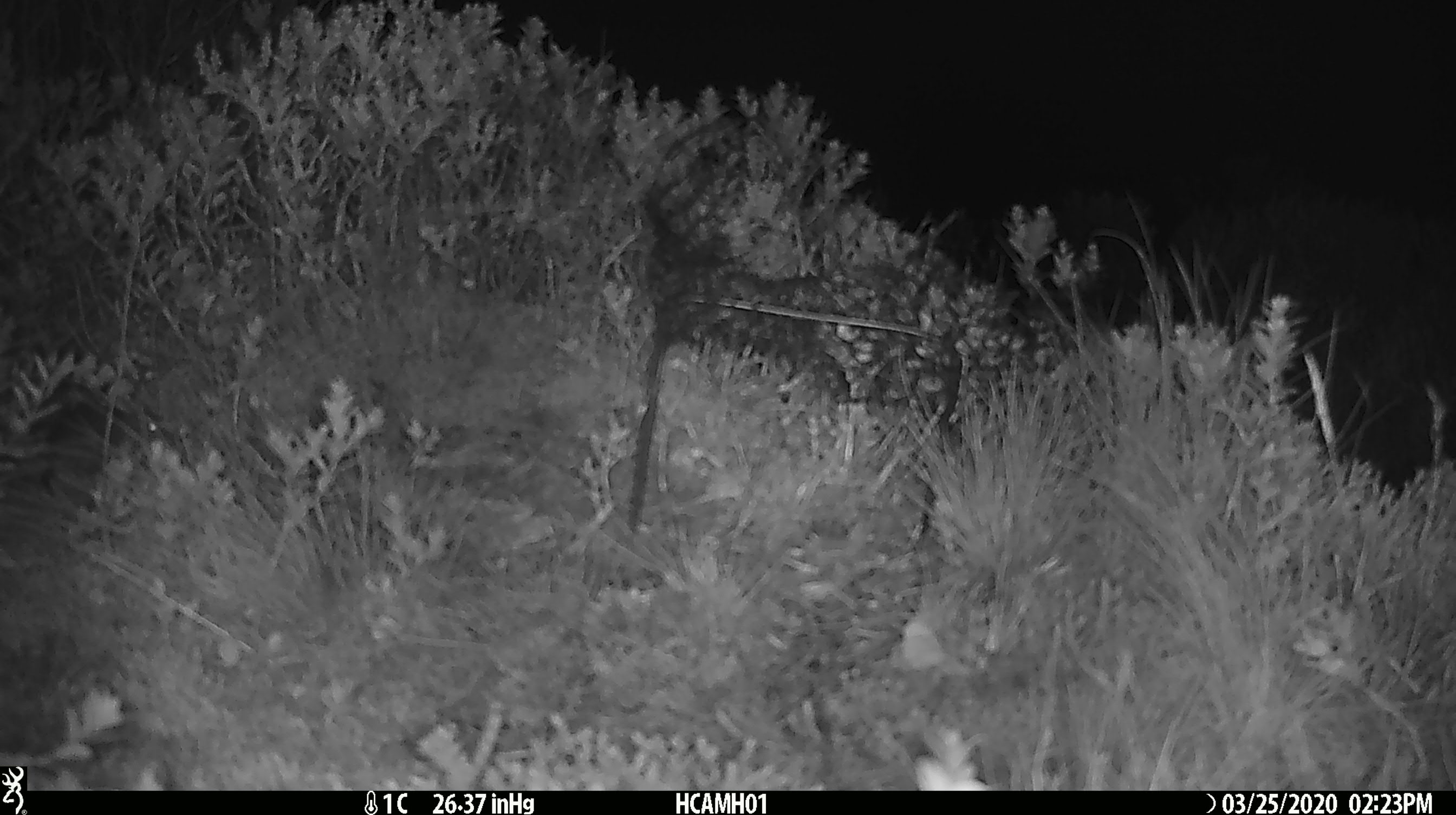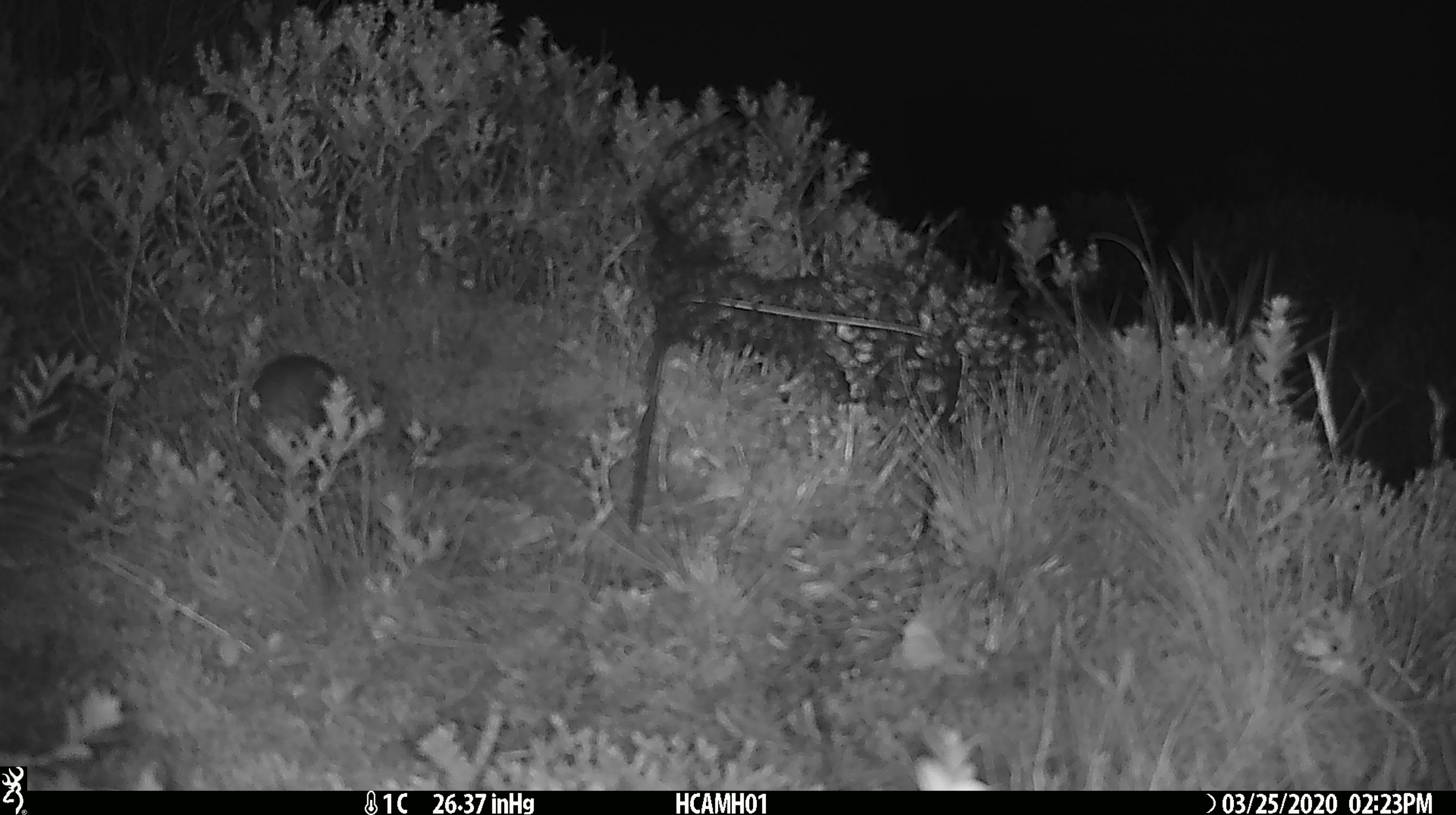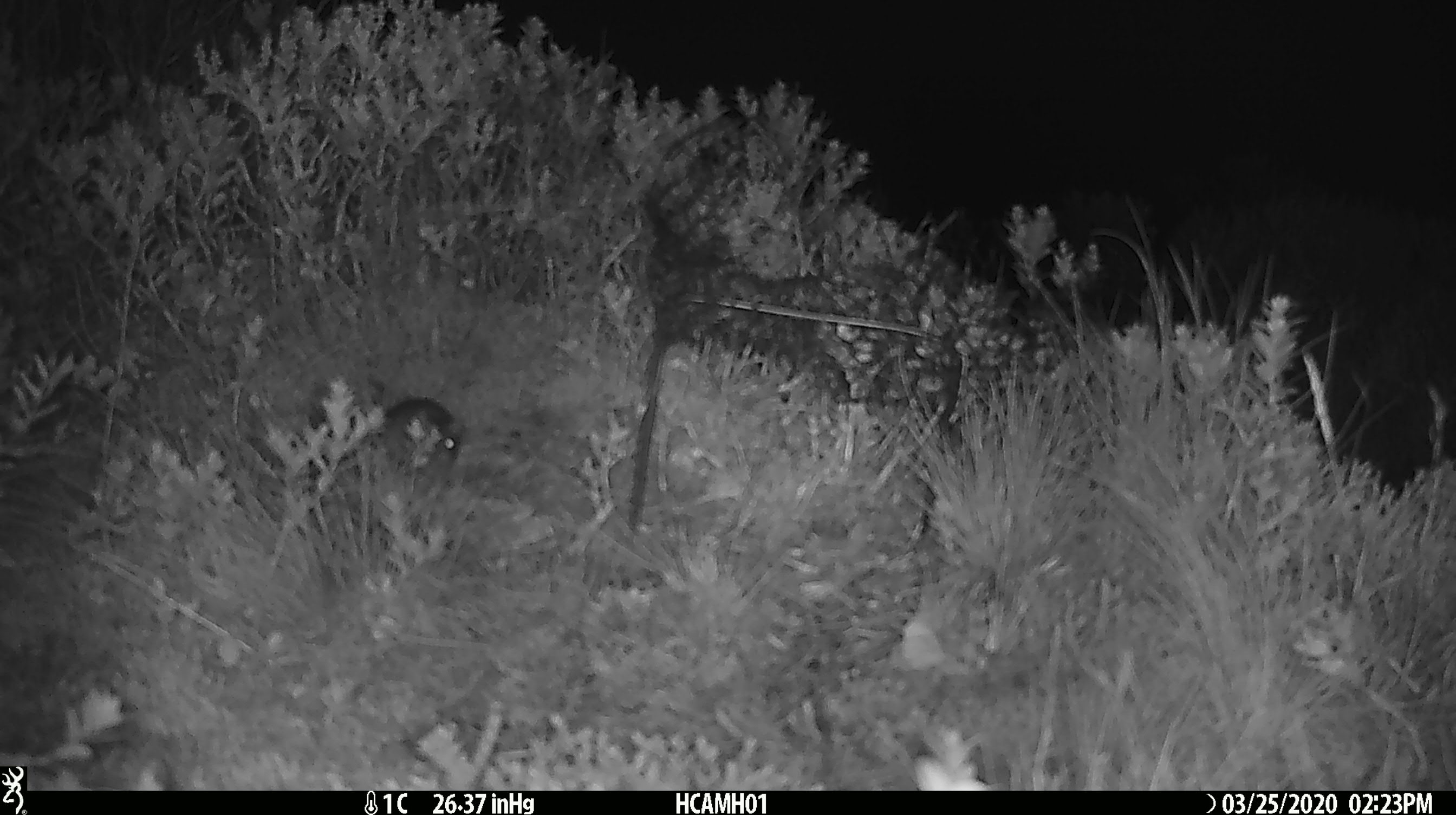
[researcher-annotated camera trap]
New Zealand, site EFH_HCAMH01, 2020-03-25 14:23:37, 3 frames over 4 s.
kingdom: Animalia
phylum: Chordata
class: Mammalia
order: Rodentia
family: Muridae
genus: Mus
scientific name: Mus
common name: mouse